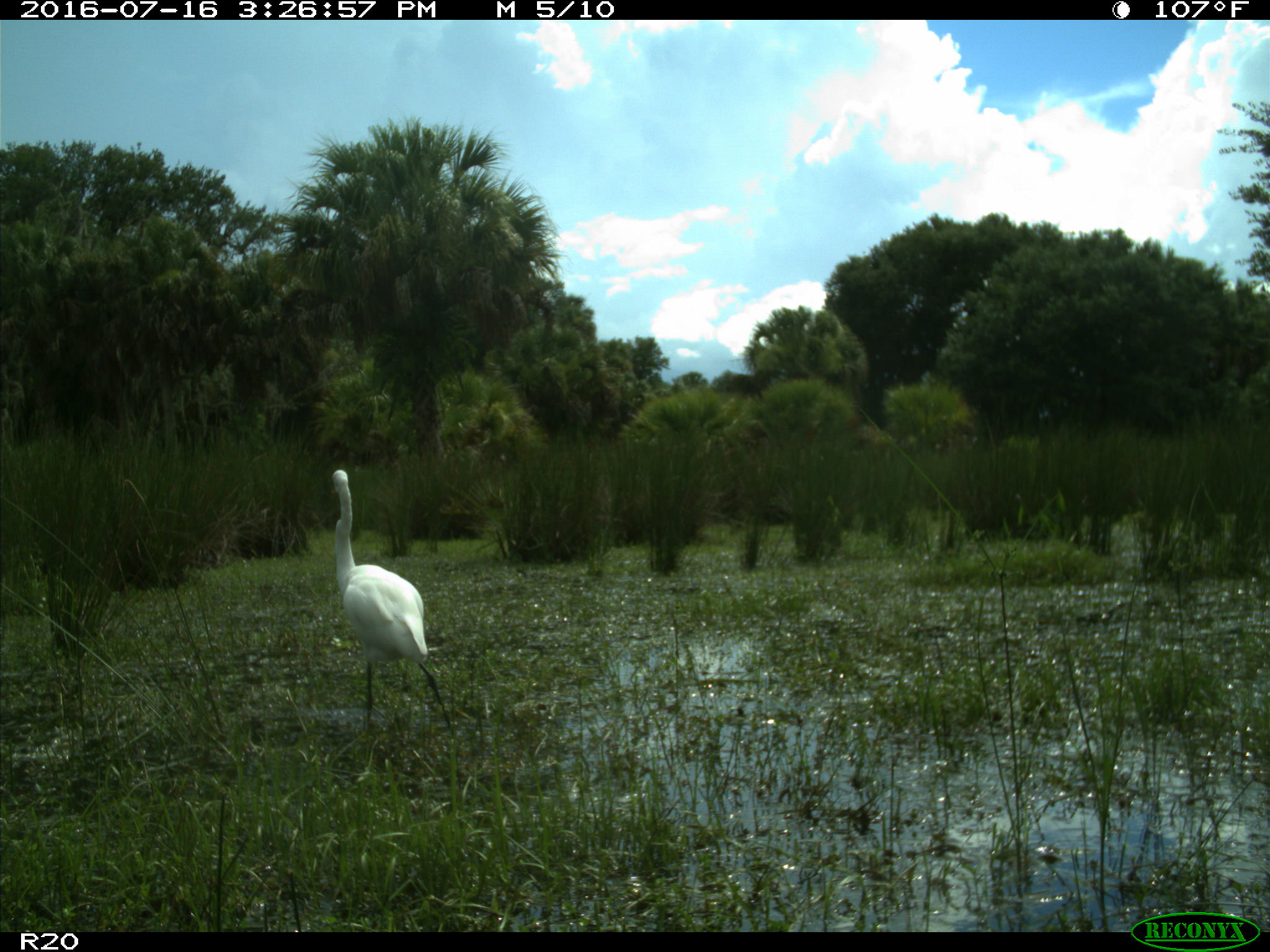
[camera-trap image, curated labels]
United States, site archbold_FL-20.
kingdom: Animalia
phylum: Chordata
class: Aves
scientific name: Aves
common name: birds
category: unidentified bird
Unidentified bird (birds) (Aves).